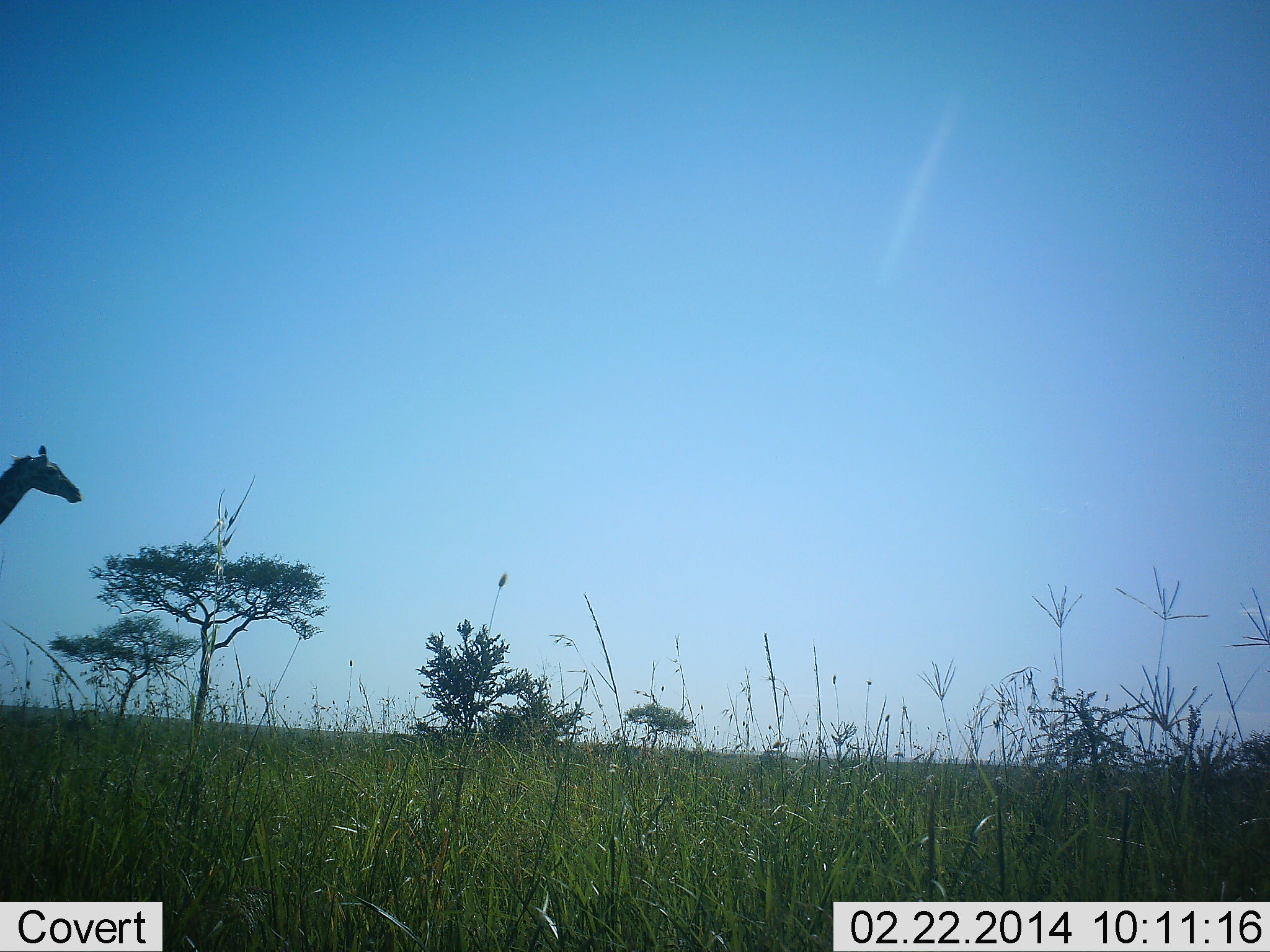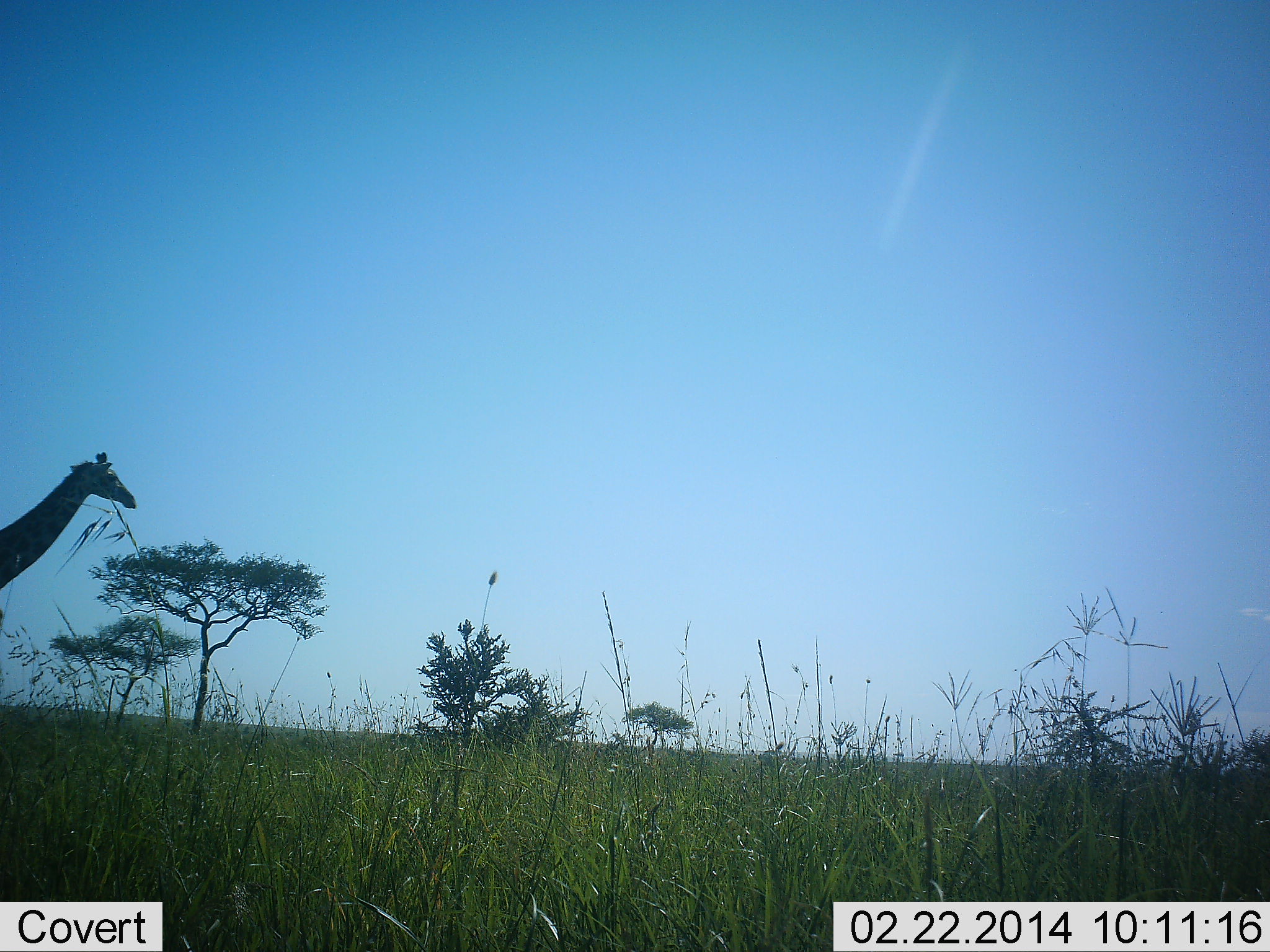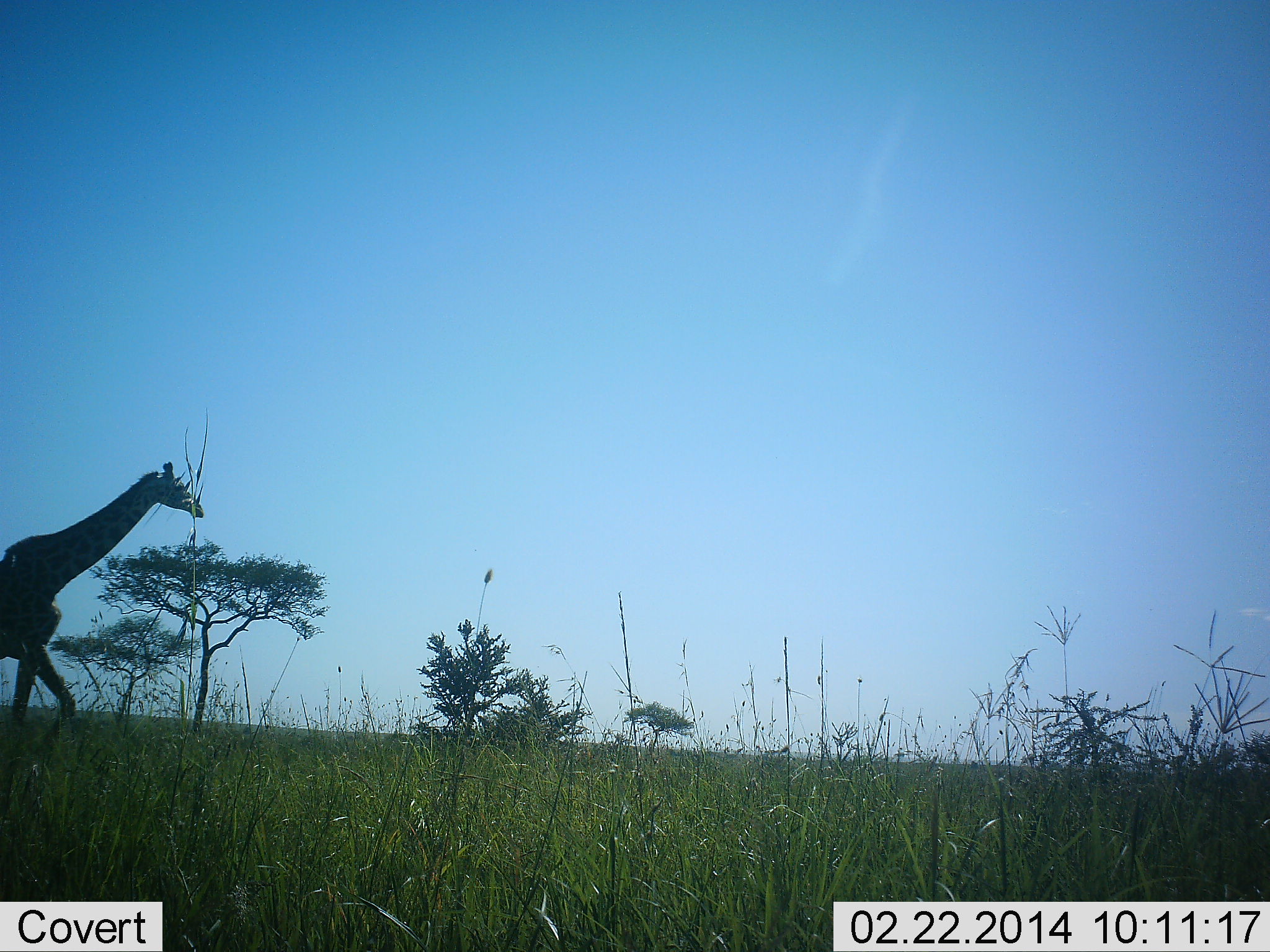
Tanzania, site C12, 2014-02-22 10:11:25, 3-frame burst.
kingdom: Animalia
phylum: Chordata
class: Mammalia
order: Artiodactyla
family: Giraffidae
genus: Giraffa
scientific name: Giraffa camelopardalis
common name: giraffe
Giraffe (Giraffa camelopardalis), count 1. Behavior (volunteer vote fractions): standing 10%, resting 0%, moving 90%, interacting 0%. Young present (vote fraction): 0%. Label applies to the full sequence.